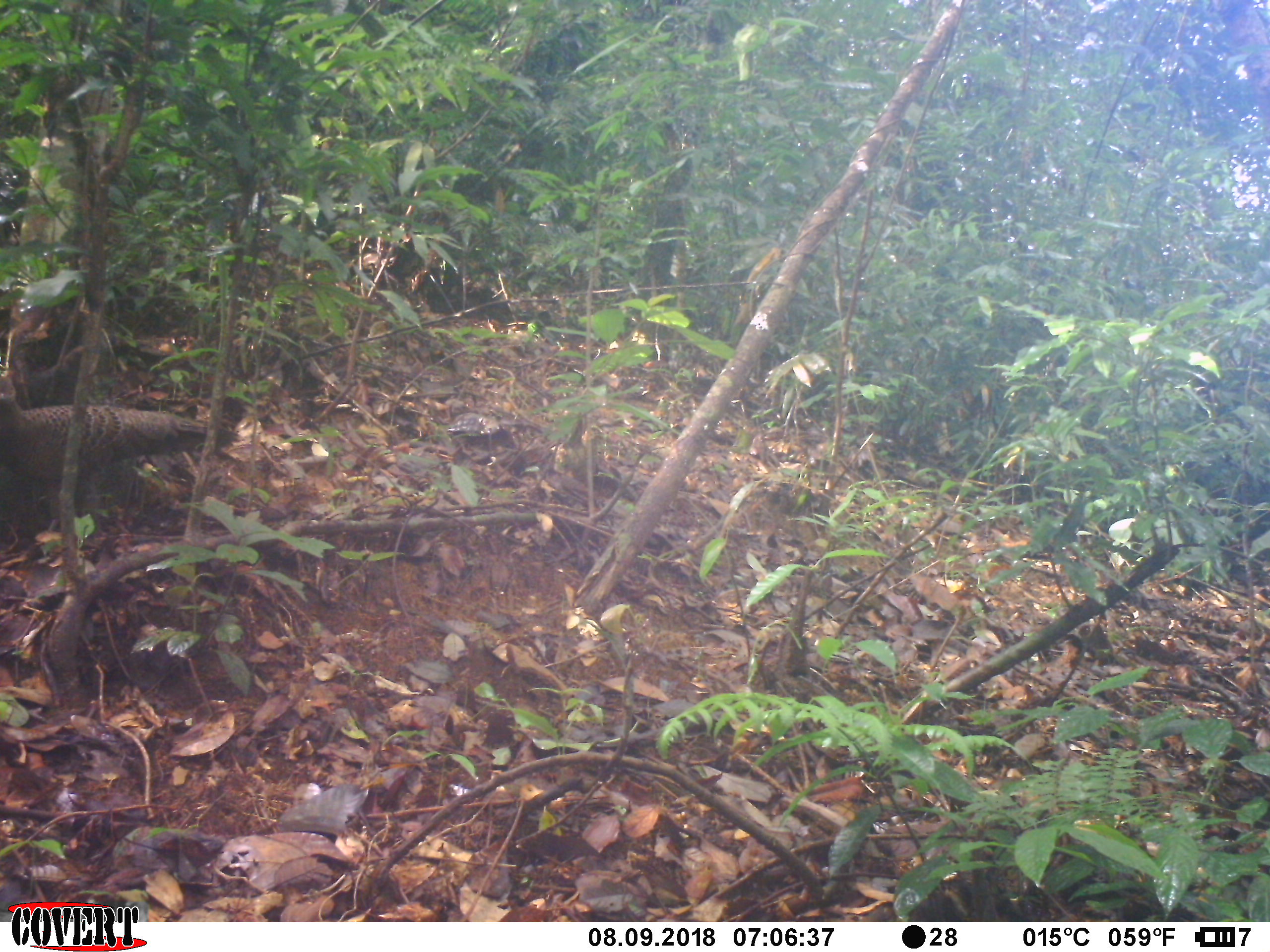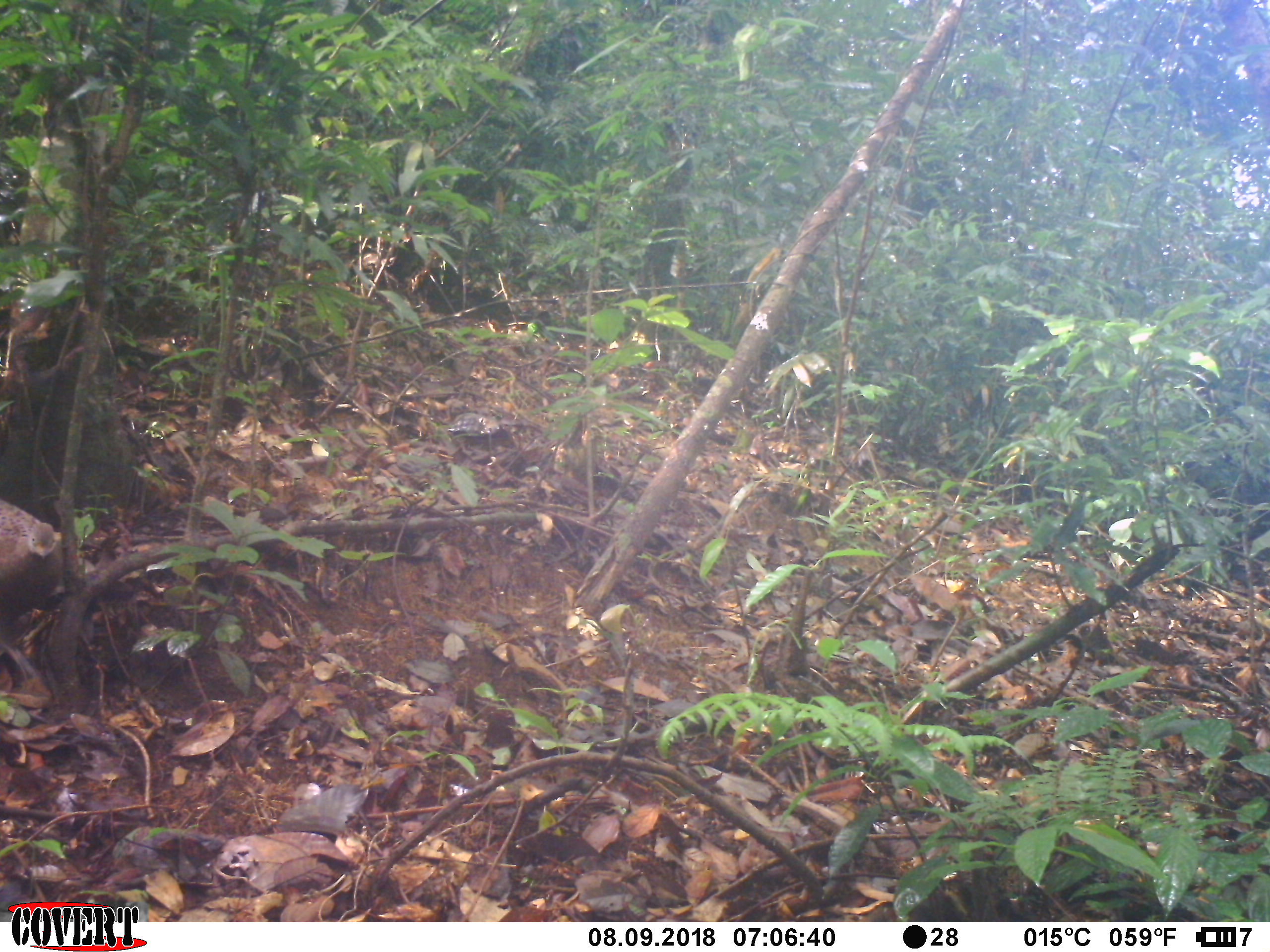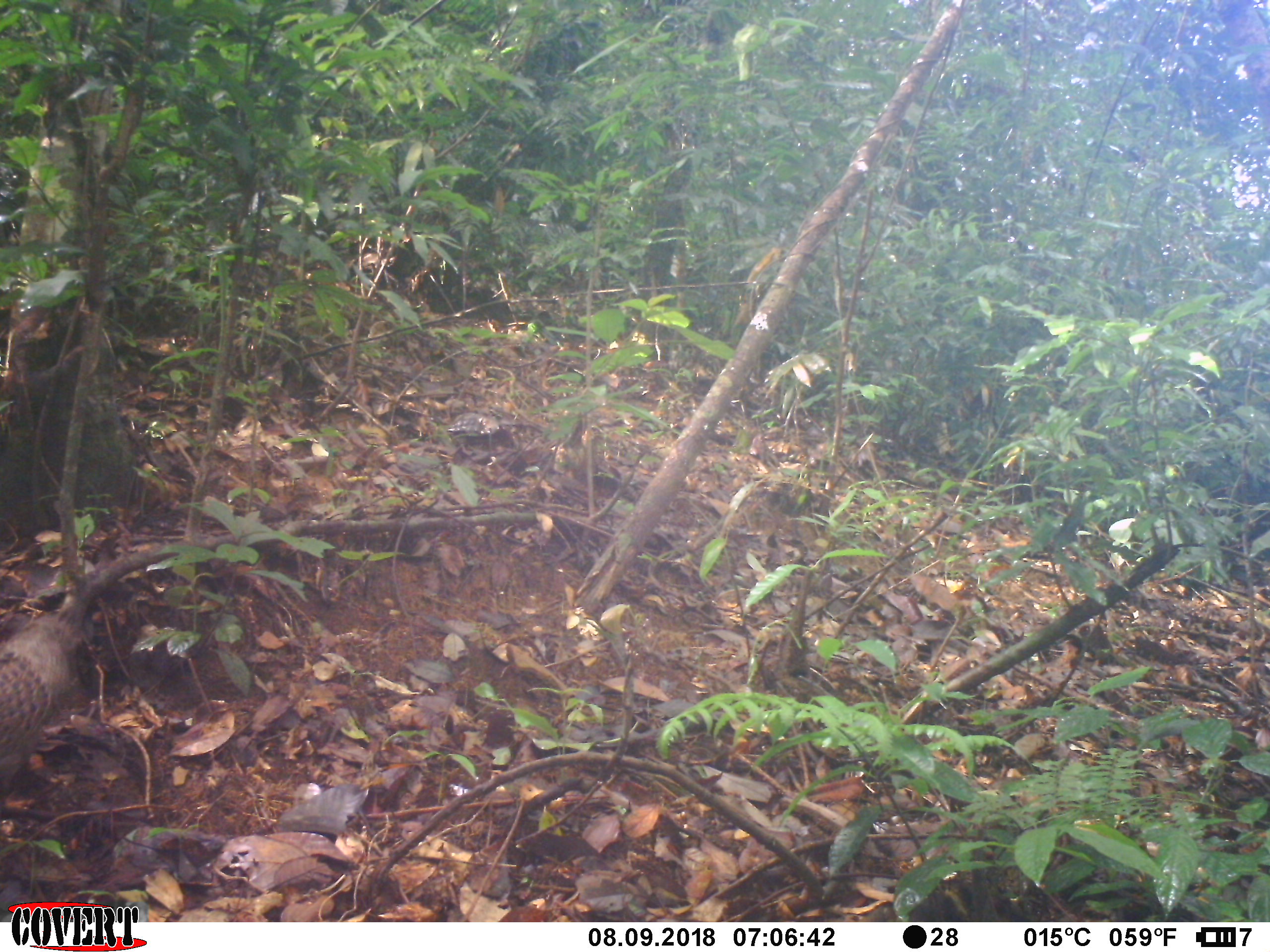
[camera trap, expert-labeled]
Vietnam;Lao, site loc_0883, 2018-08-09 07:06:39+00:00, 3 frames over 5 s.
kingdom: Animalia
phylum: Chordata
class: Aves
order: Galliformes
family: Phasianidae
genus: Polyplectron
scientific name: Polyplectron bicalcaratum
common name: gray peacock-pheasant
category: grey peacock pheasant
Grey peacock pheasant (gray peacock-pheasant) (Polyplectron bicalcaratum). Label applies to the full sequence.